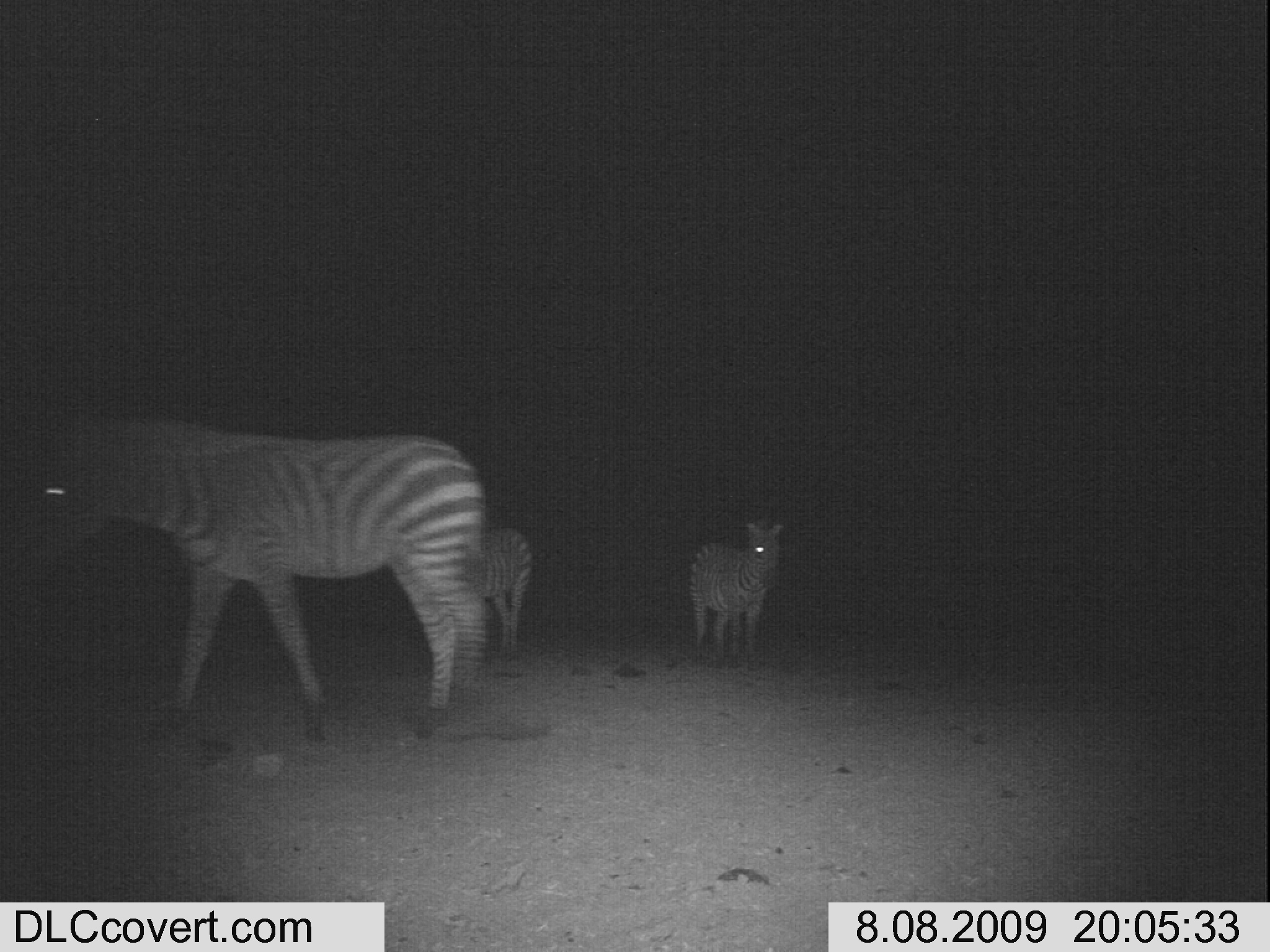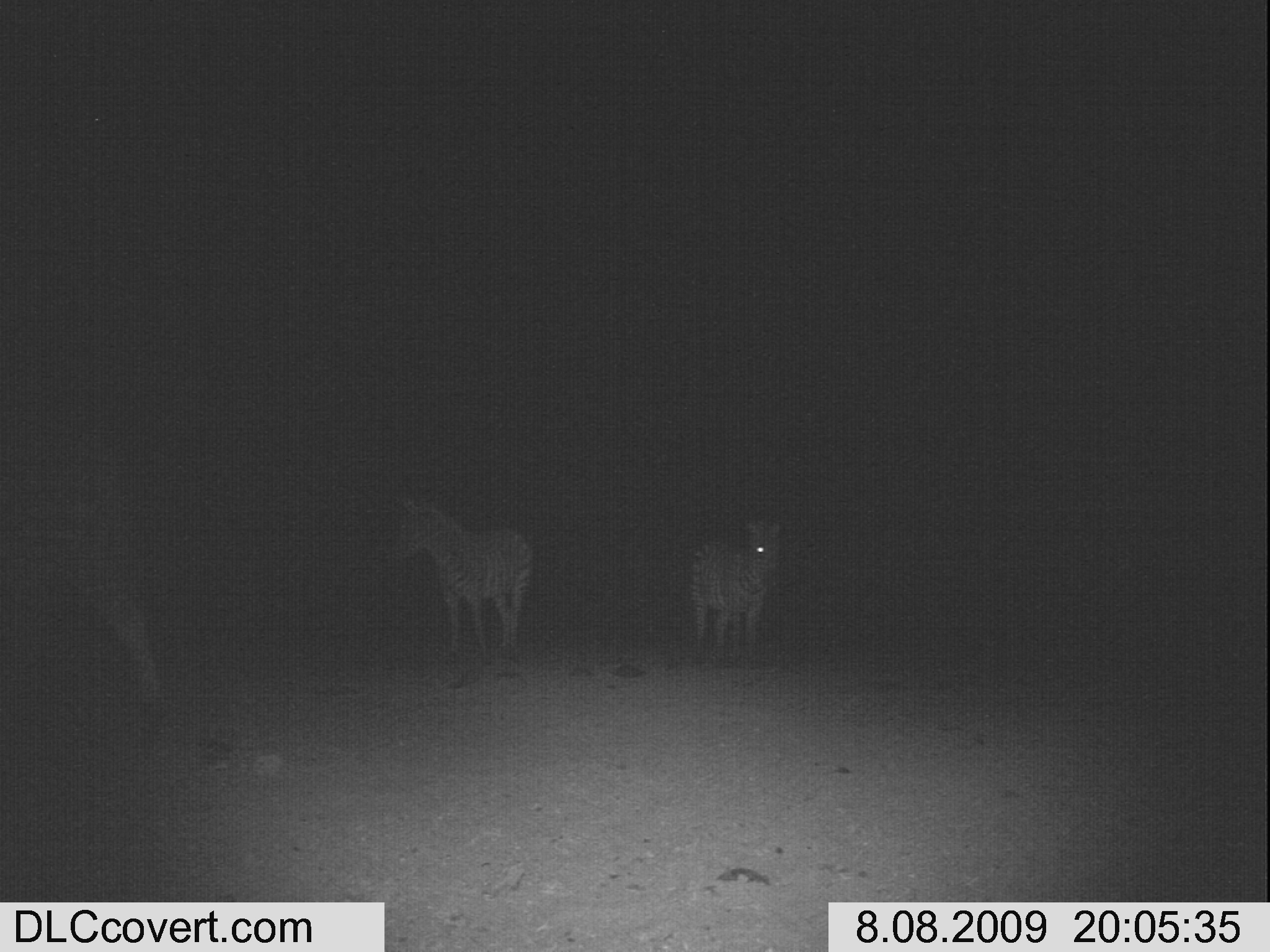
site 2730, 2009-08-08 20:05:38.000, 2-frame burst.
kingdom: Animalia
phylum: Chordata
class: Mammalia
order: Perissodactyla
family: Equidae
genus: Equus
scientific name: Equus quagga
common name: plains zebra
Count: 3.